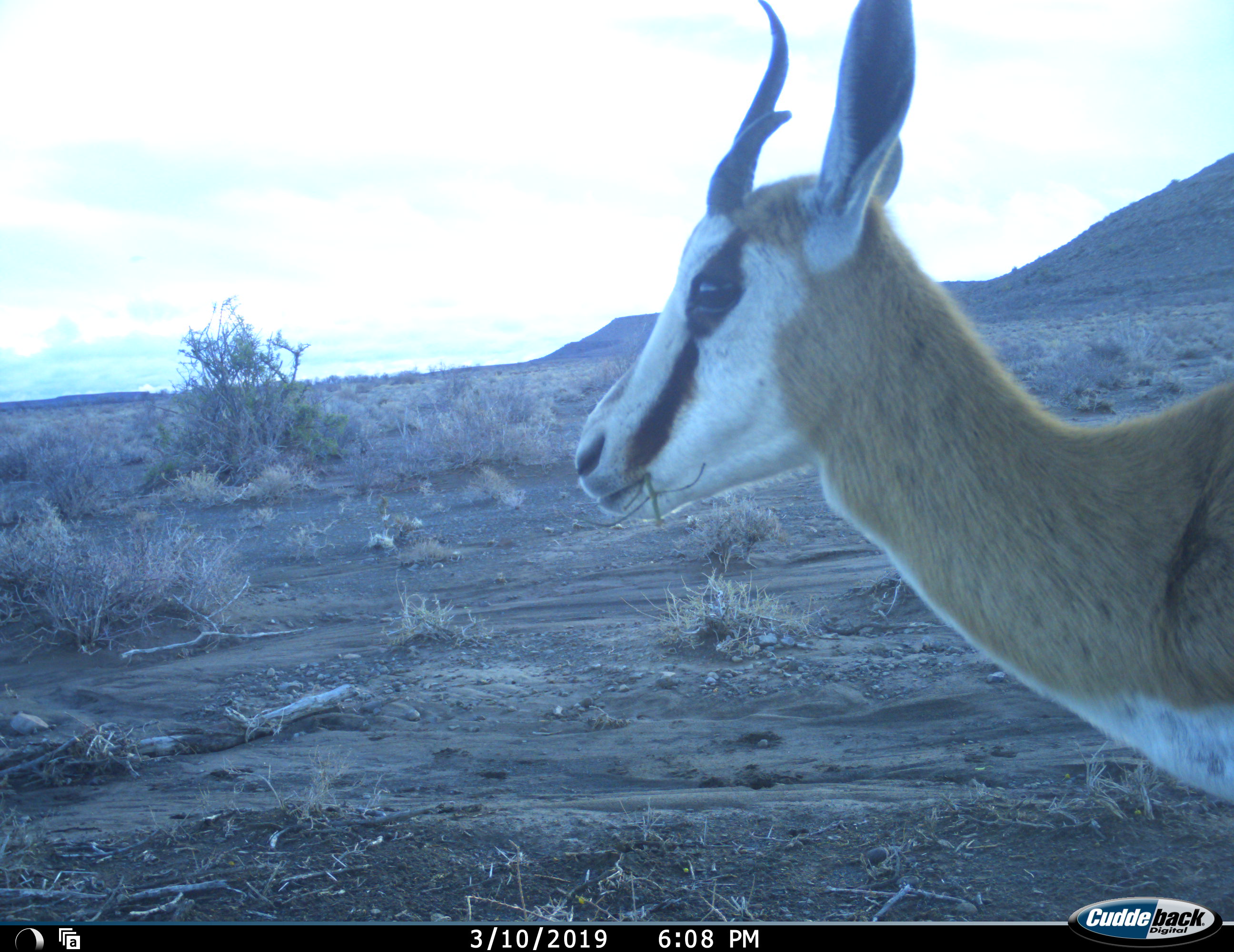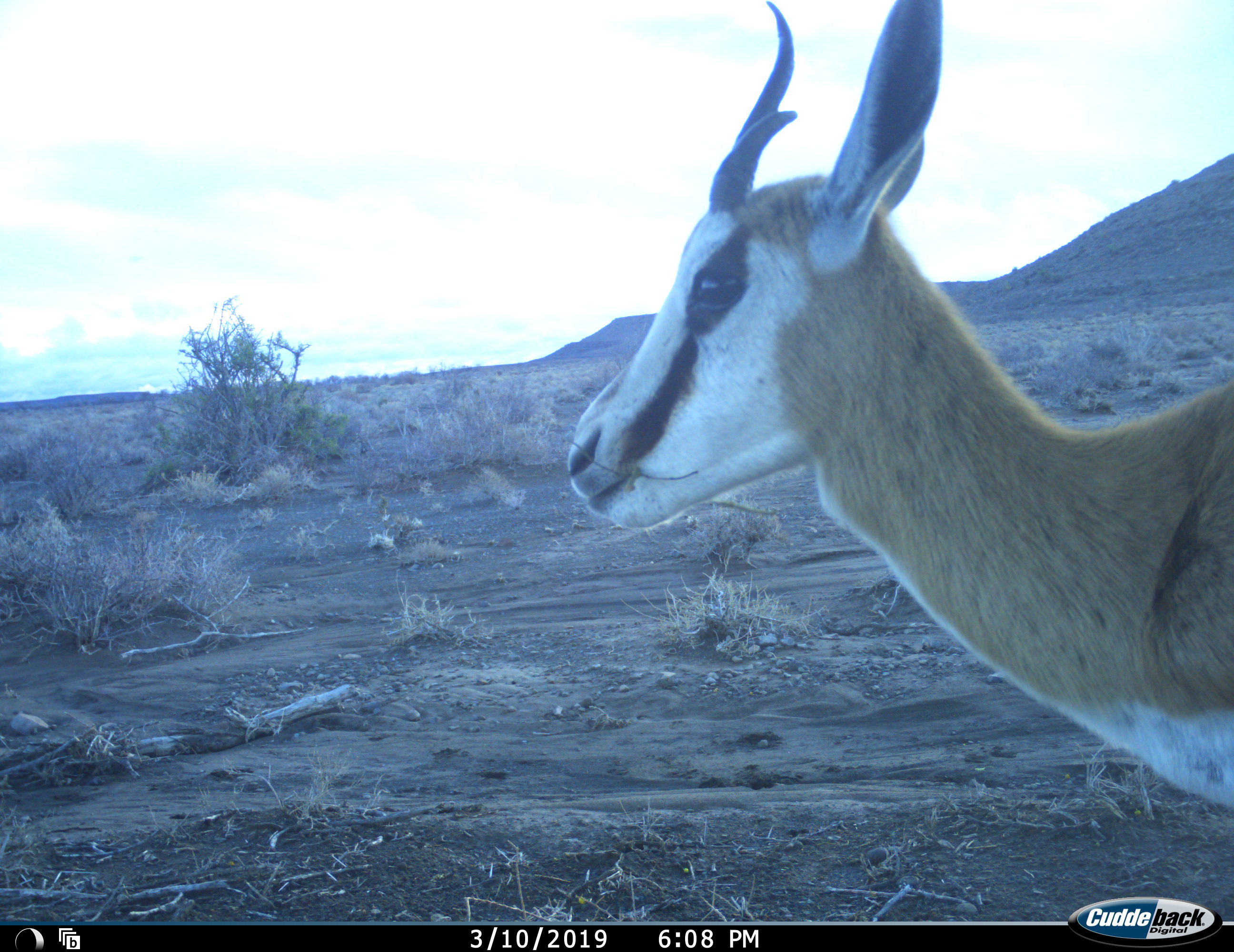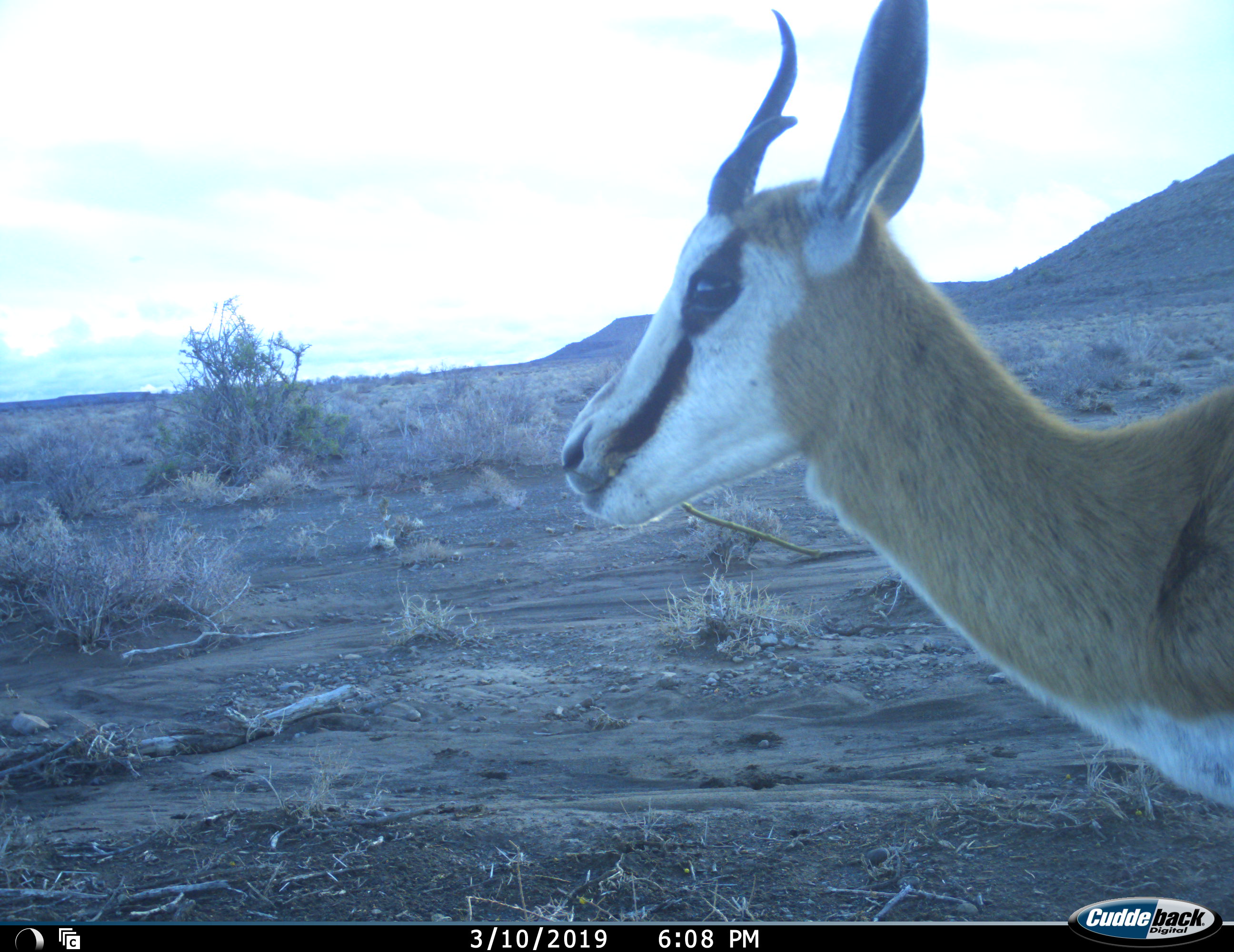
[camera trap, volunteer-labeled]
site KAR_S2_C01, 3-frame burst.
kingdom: Animalia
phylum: Chordata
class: Mammalia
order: Artiodactyla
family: Bovidae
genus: Antidorcas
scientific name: Antidorcas marsupialis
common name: springbok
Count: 1.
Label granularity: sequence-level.